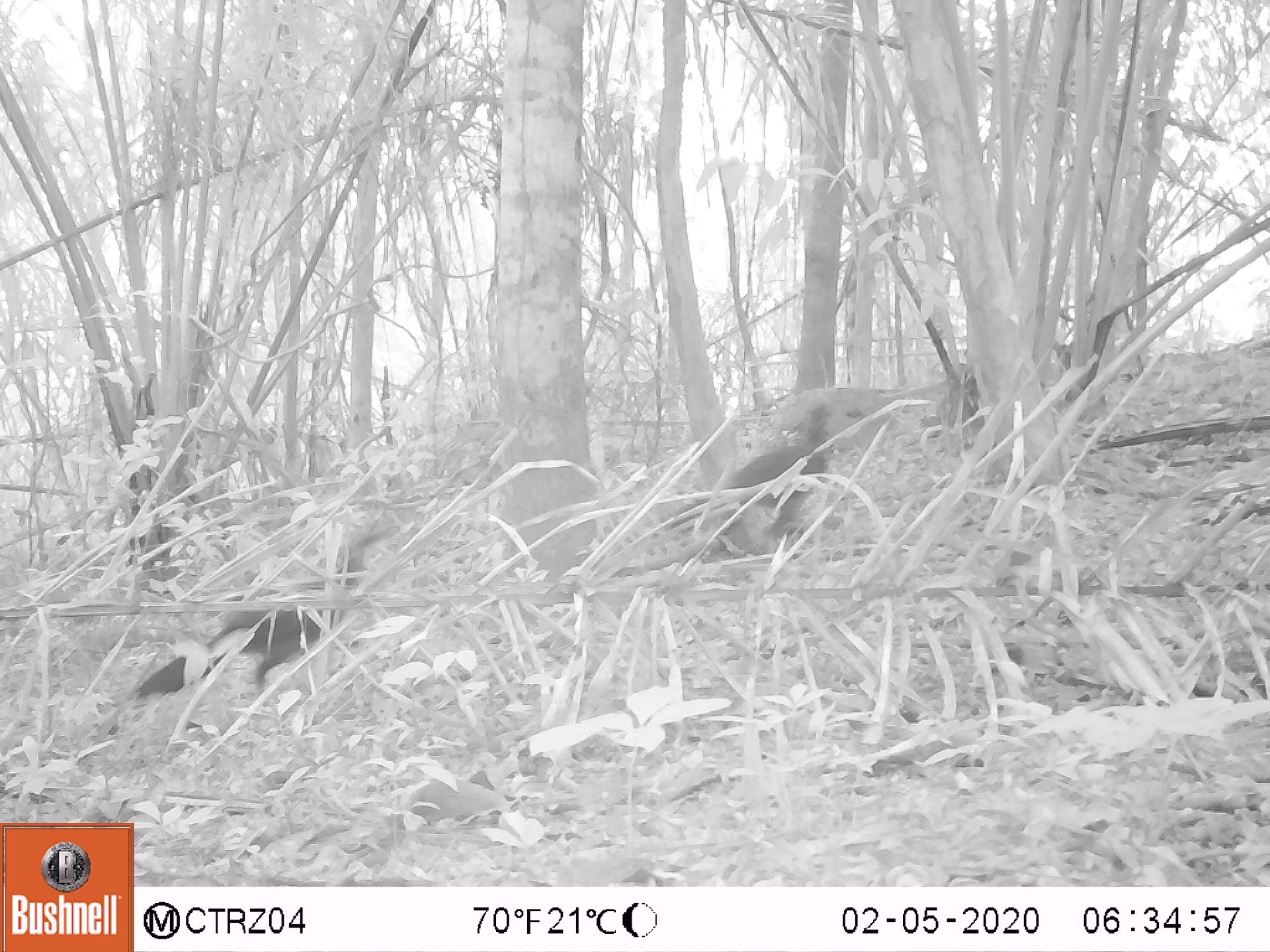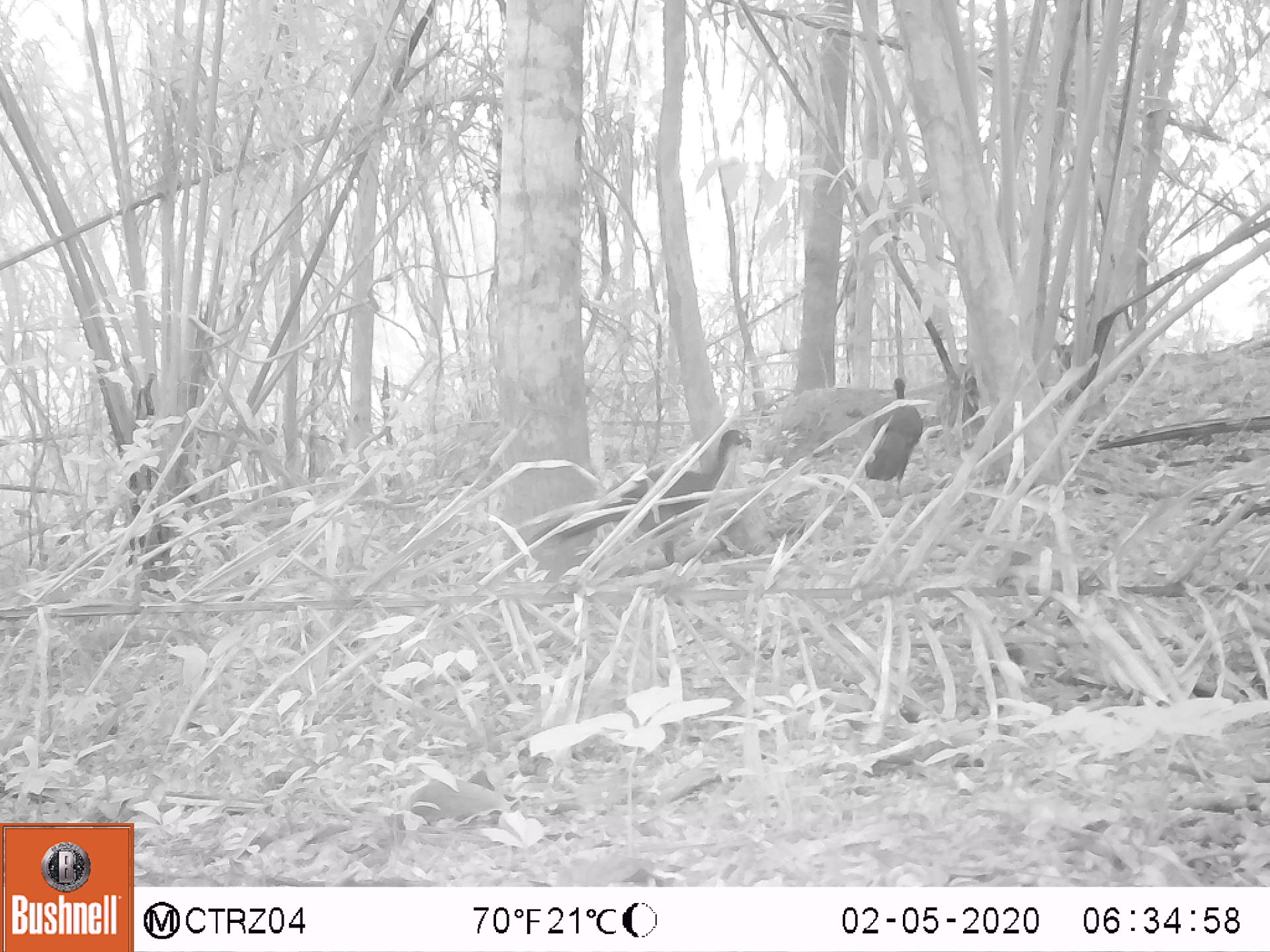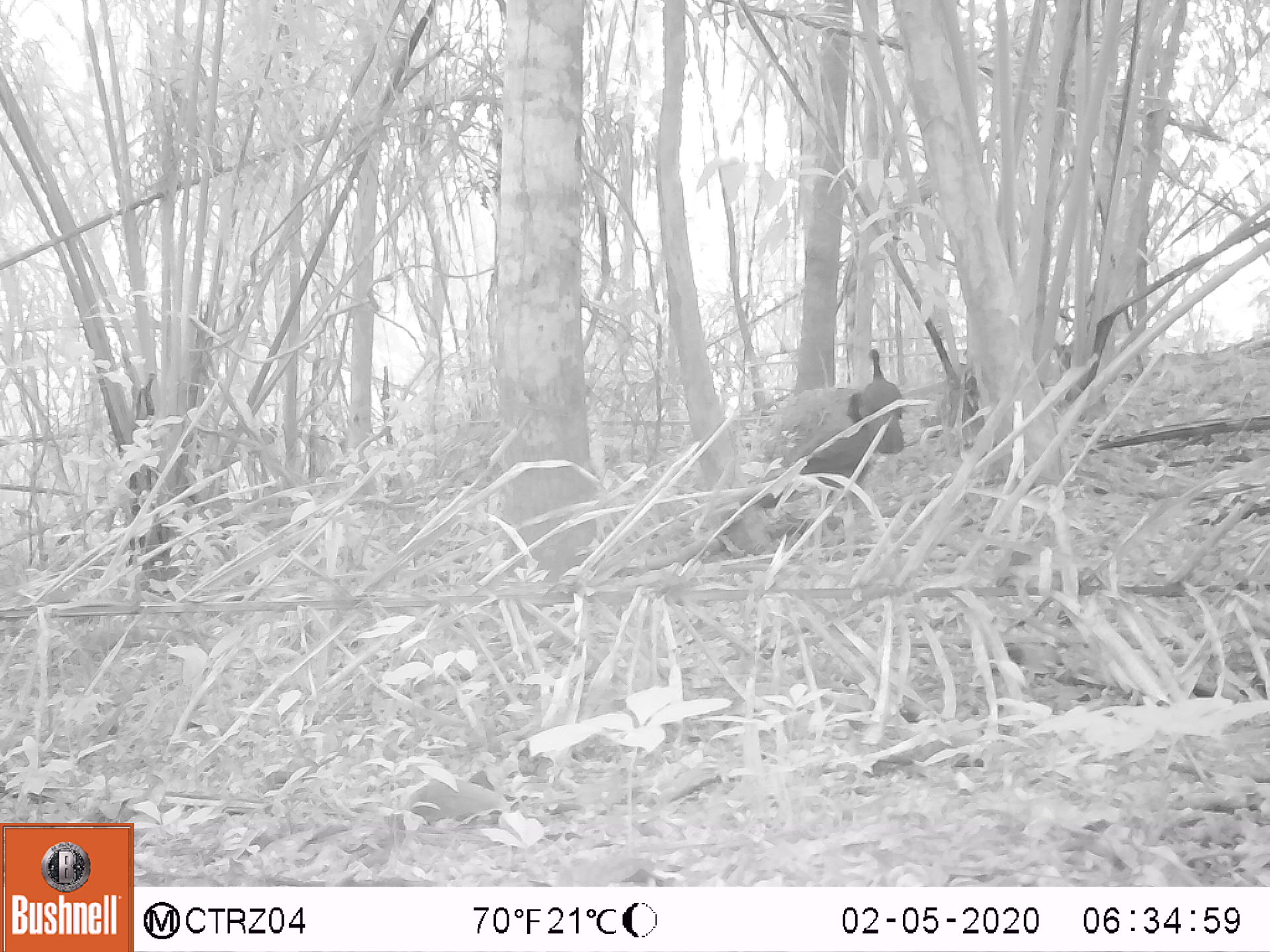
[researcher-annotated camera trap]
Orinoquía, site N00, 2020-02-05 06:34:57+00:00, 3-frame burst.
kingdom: Animalia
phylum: Chordata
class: Aves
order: Galliformes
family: Cracidae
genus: Penelope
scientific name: Penelope jacquacu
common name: spix's guan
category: spixs guan